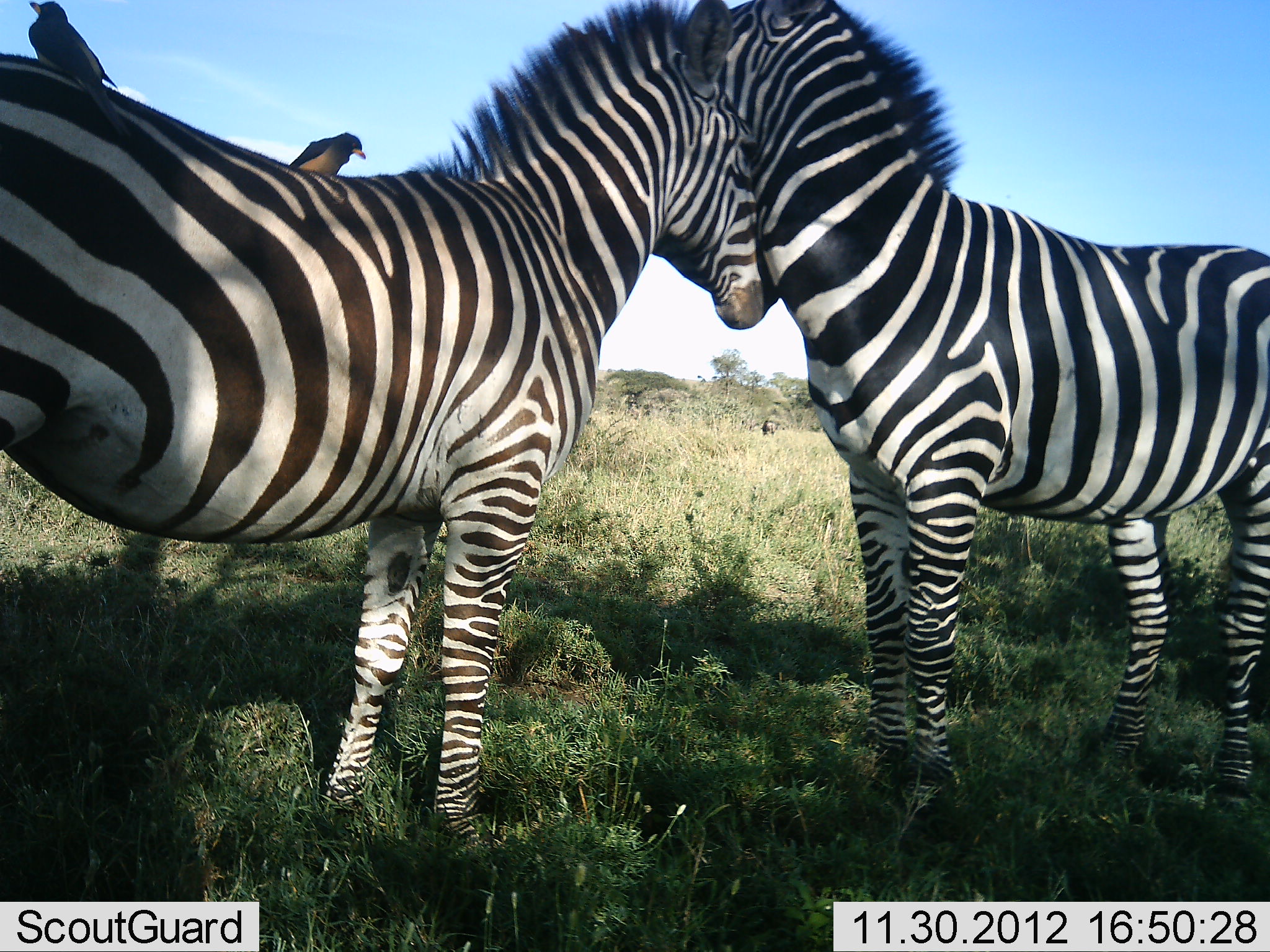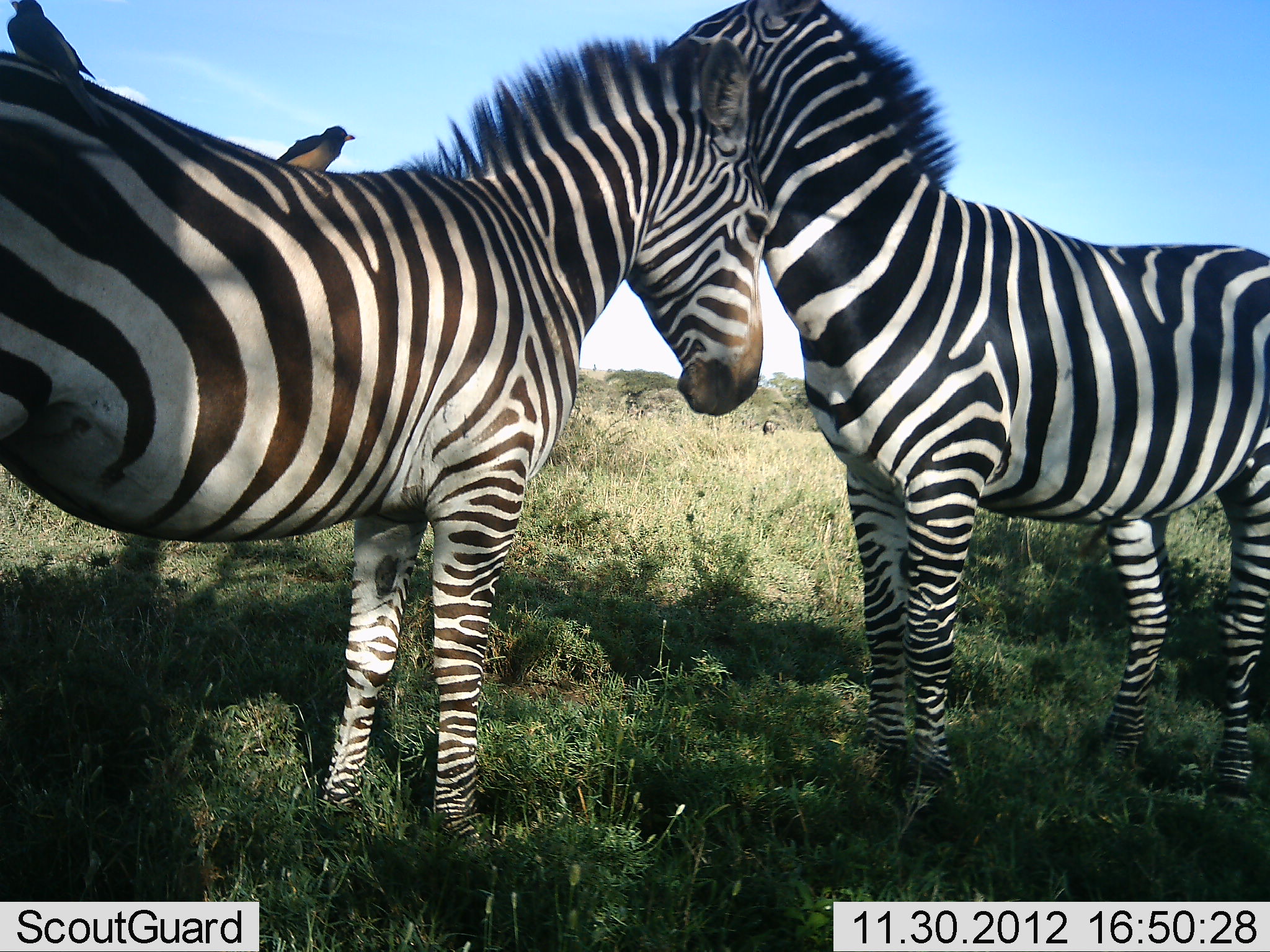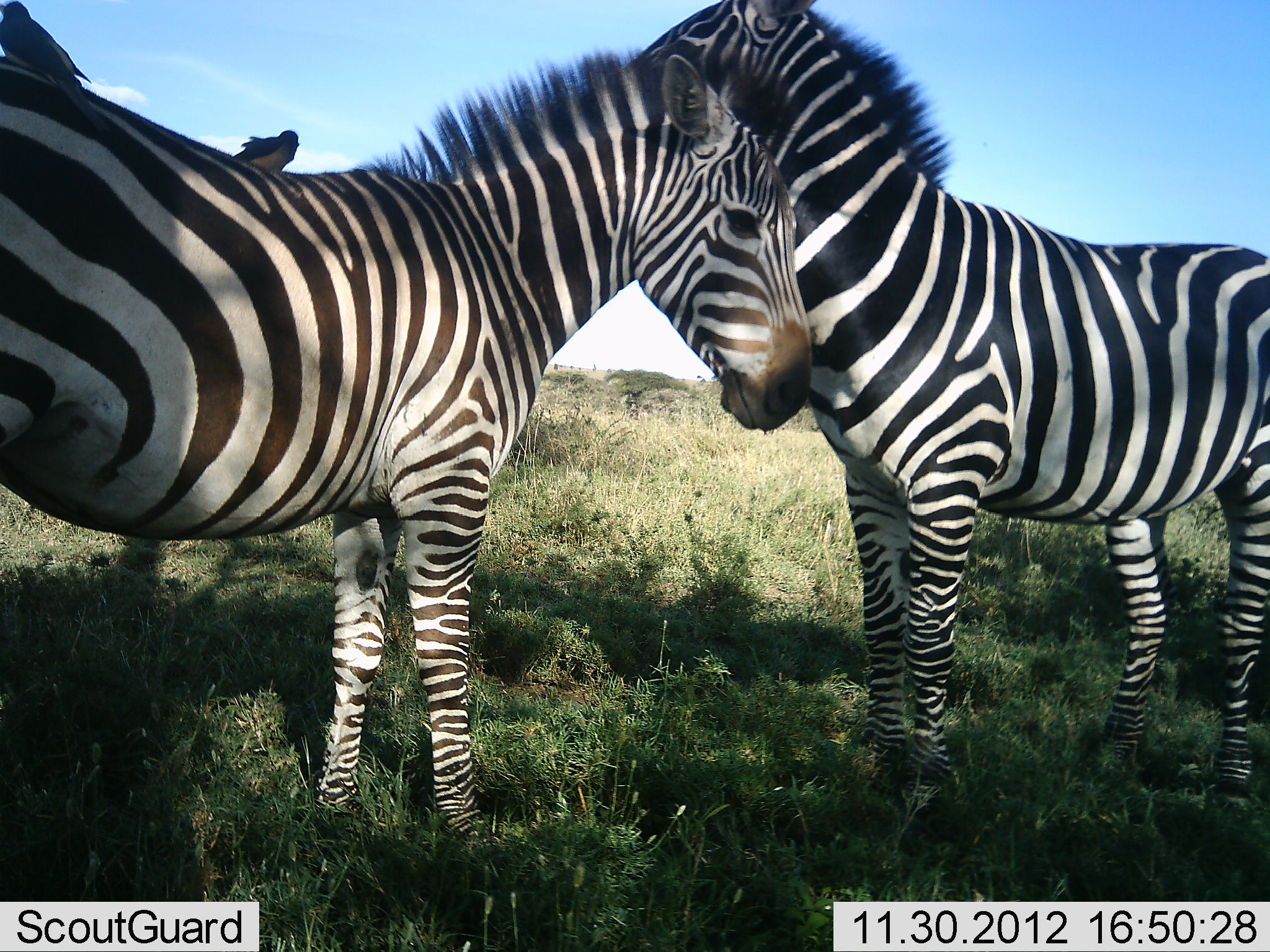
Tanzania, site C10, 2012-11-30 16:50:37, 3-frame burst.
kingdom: Animalia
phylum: Chordata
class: Aves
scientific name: Aves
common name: bird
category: otherbird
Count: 2.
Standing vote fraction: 40%.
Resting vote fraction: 50%.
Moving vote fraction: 0%.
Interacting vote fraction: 10%.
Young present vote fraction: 0%.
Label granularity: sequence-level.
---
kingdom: Animalia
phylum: Chordata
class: Mammalia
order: Perissodactyla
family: Equidae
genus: Equus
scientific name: Equus quagga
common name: plains zebra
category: zebra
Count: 2.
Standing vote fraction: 55%.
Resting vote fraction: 0%.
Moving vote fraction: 0%.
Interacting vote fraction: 55%.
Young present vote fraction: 0%.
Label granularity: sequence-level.